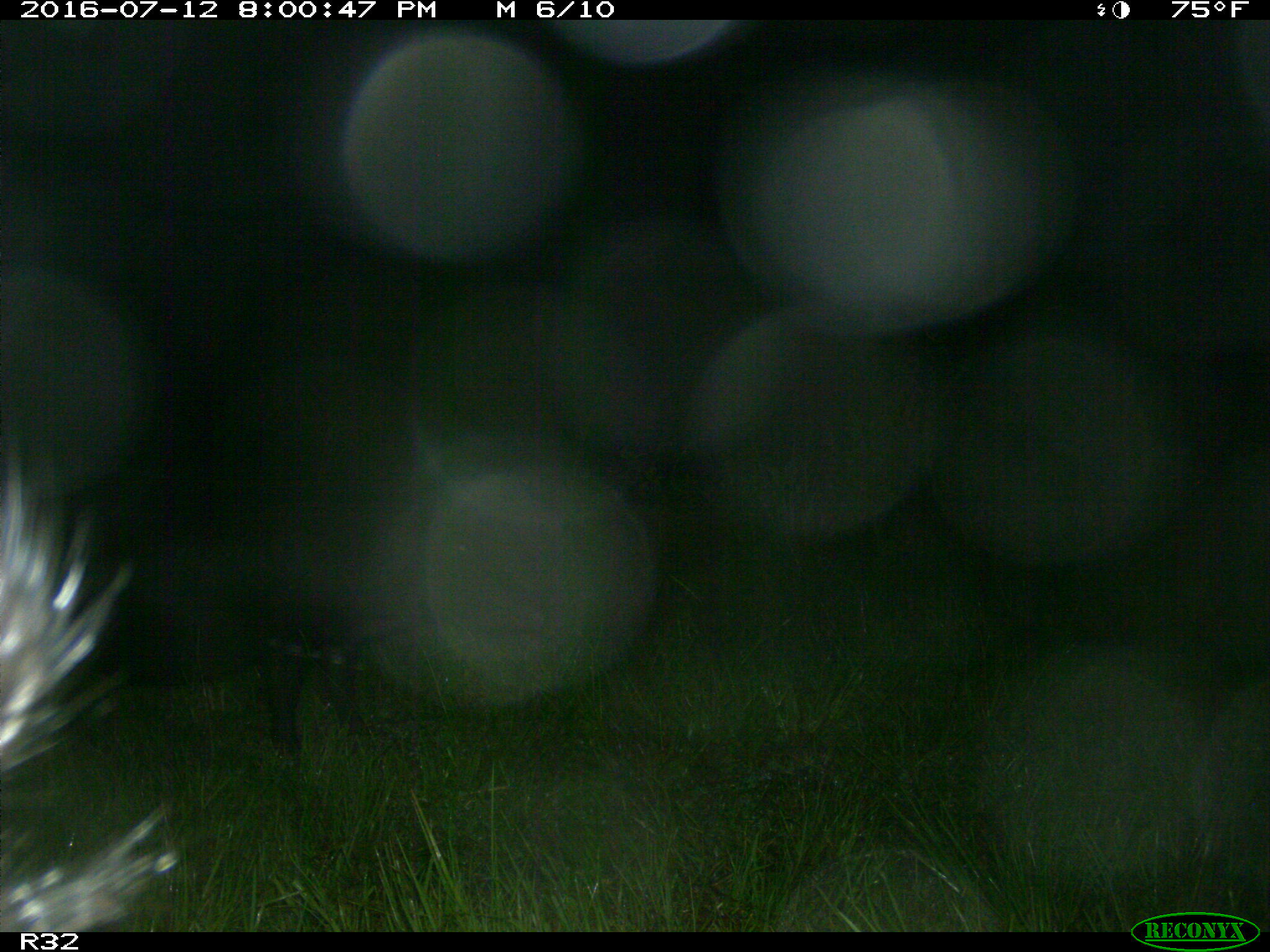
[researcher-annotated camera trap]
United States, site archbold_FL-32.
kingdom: Animalia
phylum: Chordata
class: Mammalia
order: Artiodactyla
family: Suidae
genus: Sus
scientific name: Sus scrofa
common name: wild boar